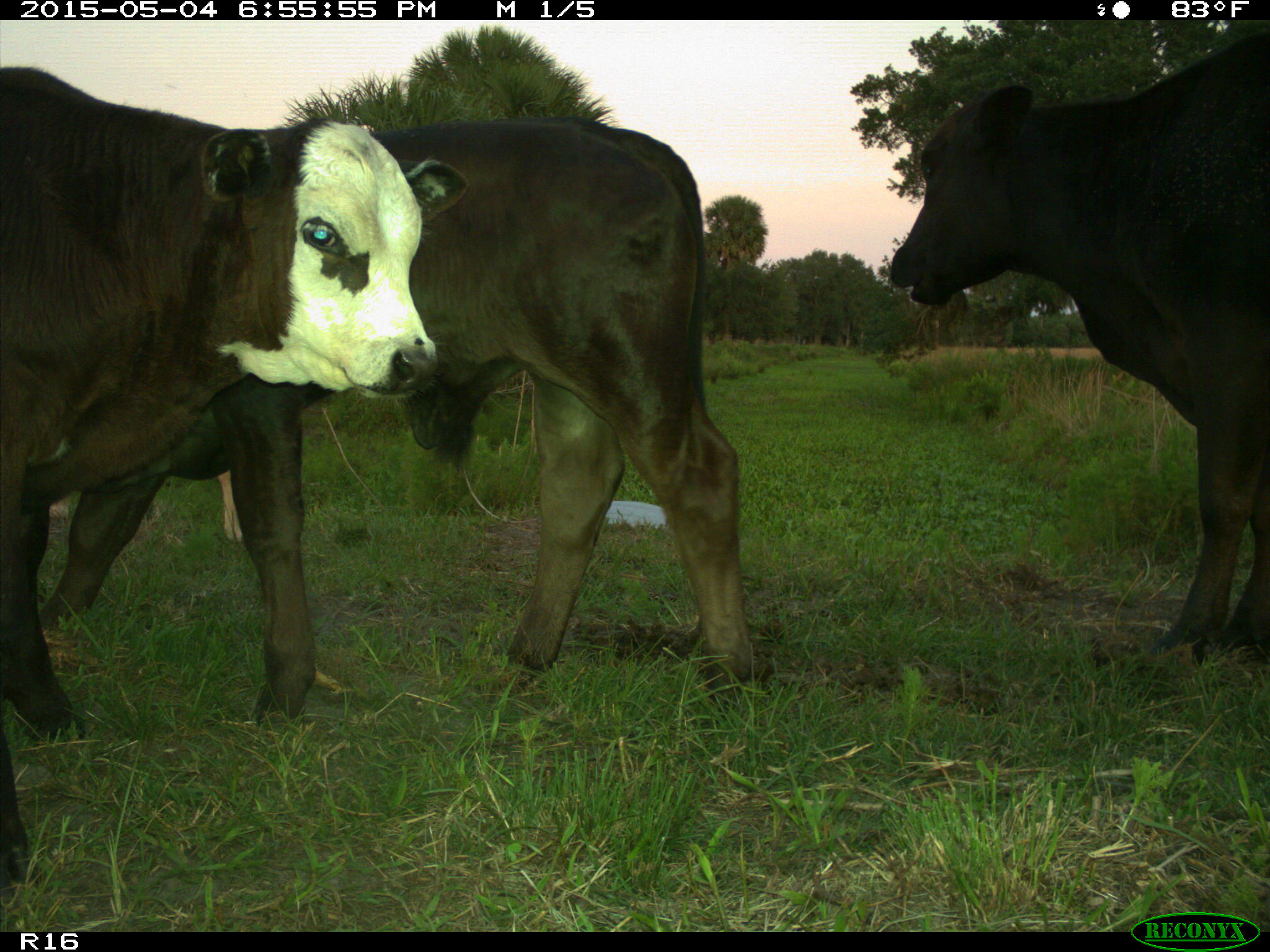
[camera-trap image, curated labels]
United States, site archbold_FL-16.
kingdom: Animalia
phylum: Chordata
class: Mammalia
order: Artiodactyla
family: Bovidae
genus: Bos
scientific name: Bos taurus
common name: domestic cow